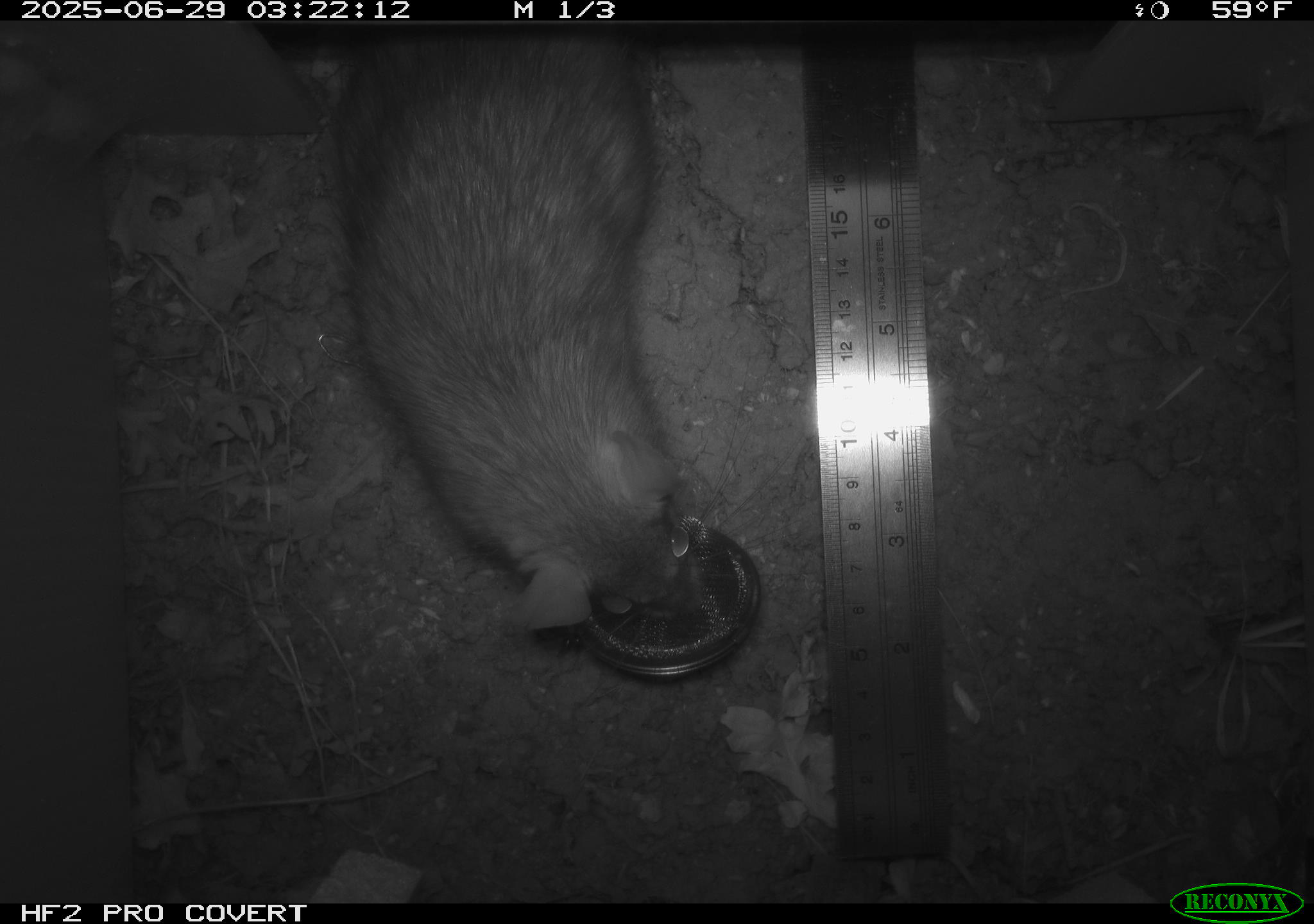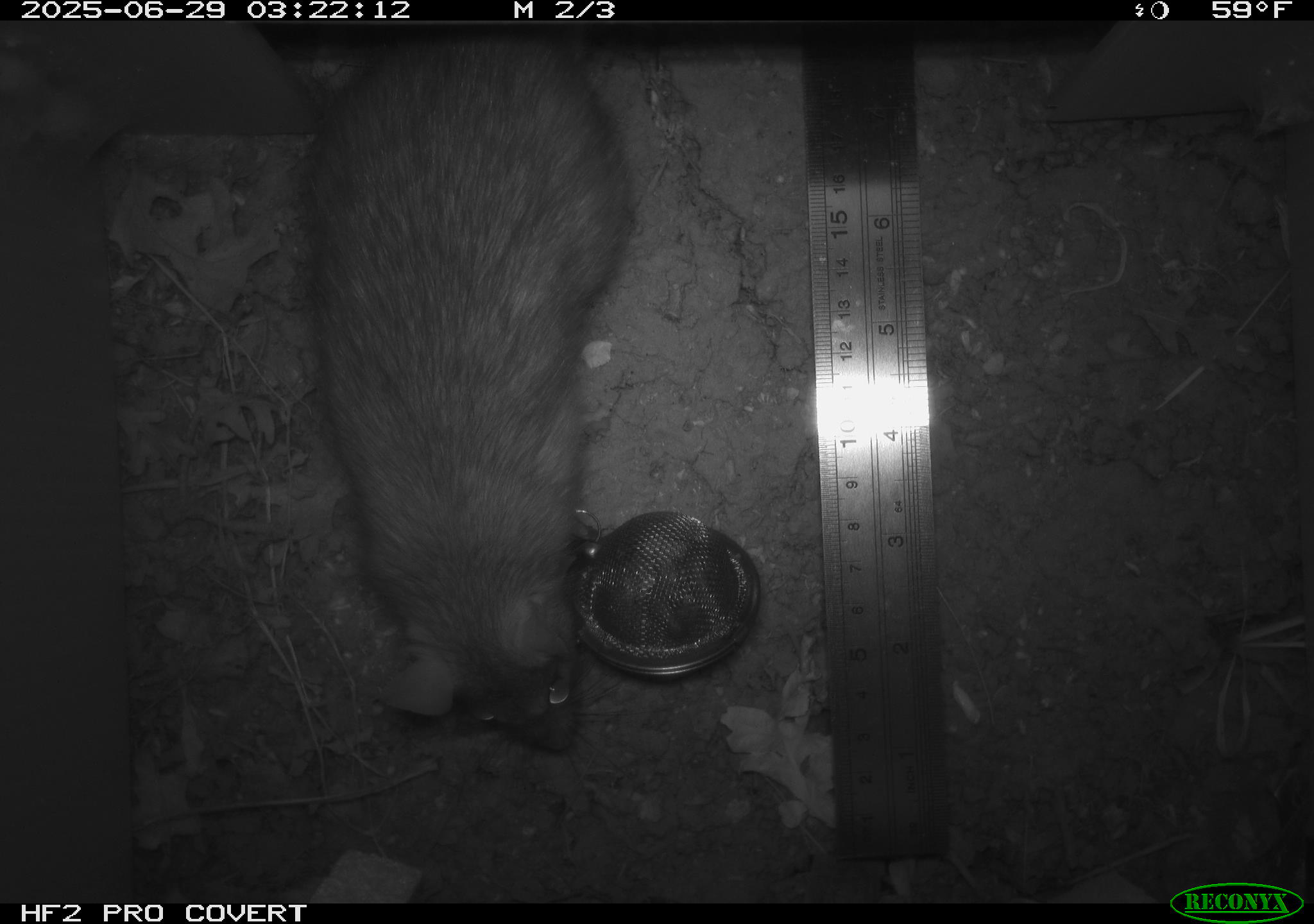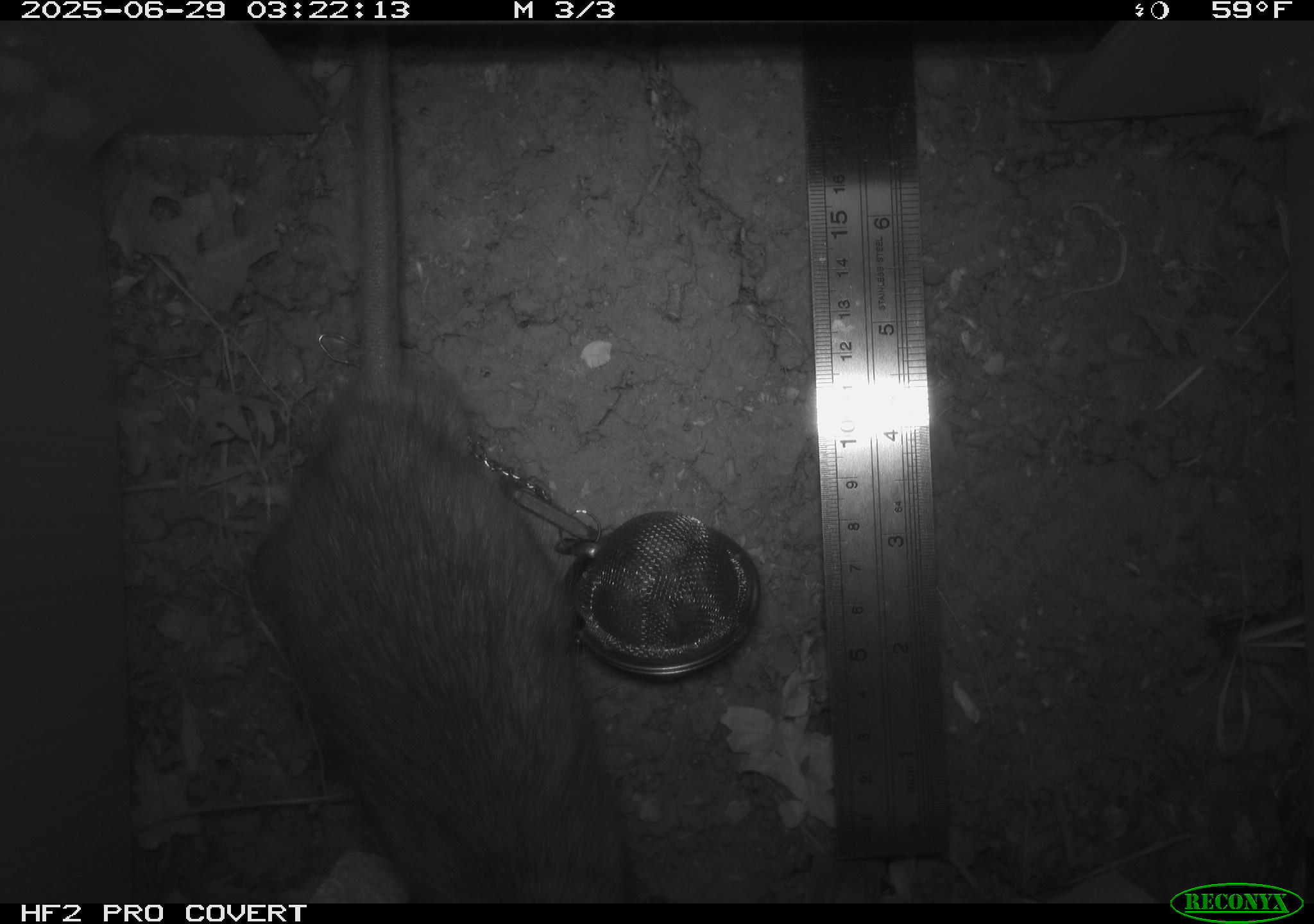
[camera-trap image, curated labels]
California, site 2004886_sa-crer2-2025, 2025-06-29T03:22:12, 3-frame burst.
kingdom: Animalia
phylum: Chordata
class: Mammalia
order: Rodentia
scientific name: Rodentia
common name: rodent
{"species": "rodent (Rodentia)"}